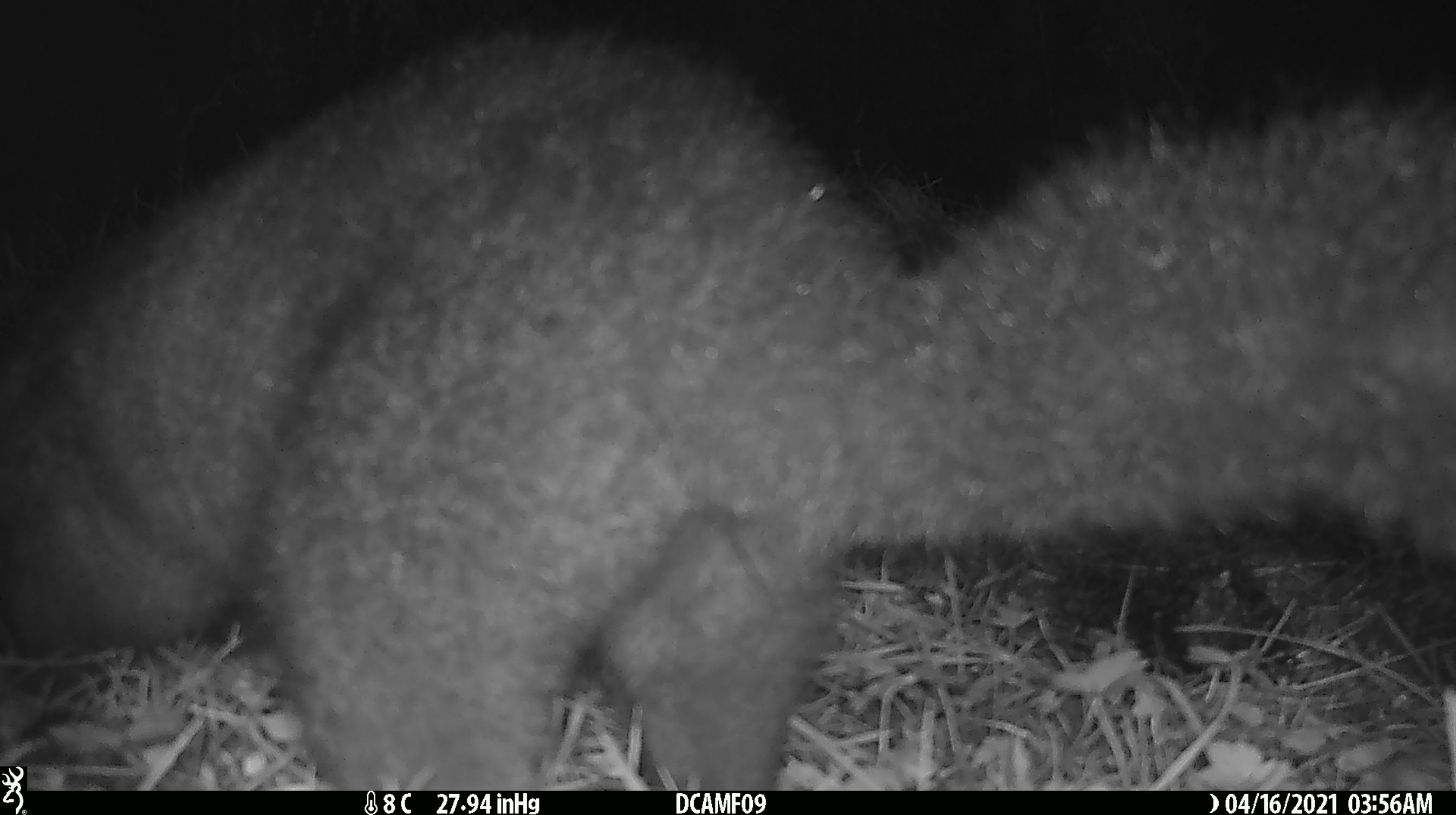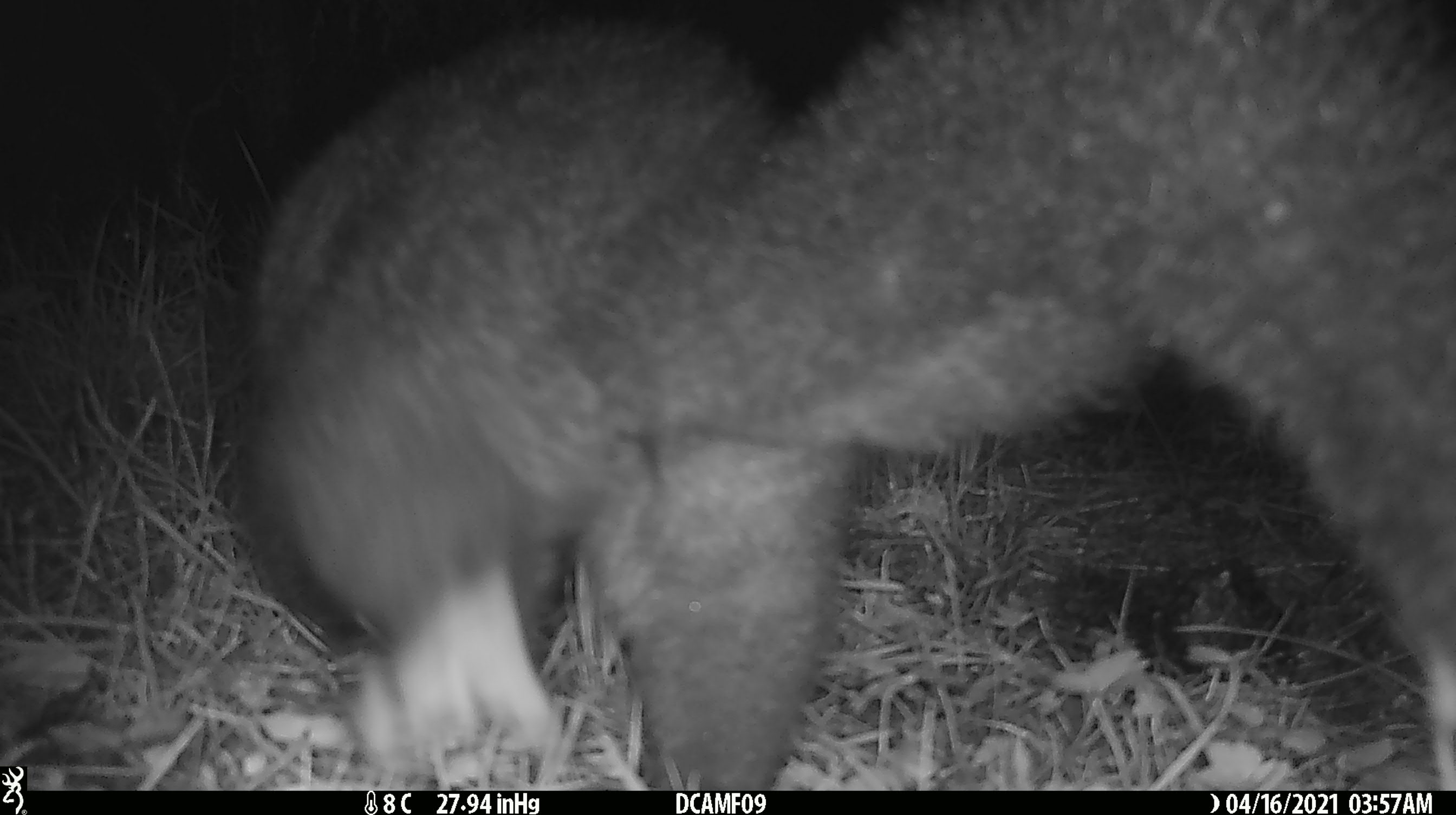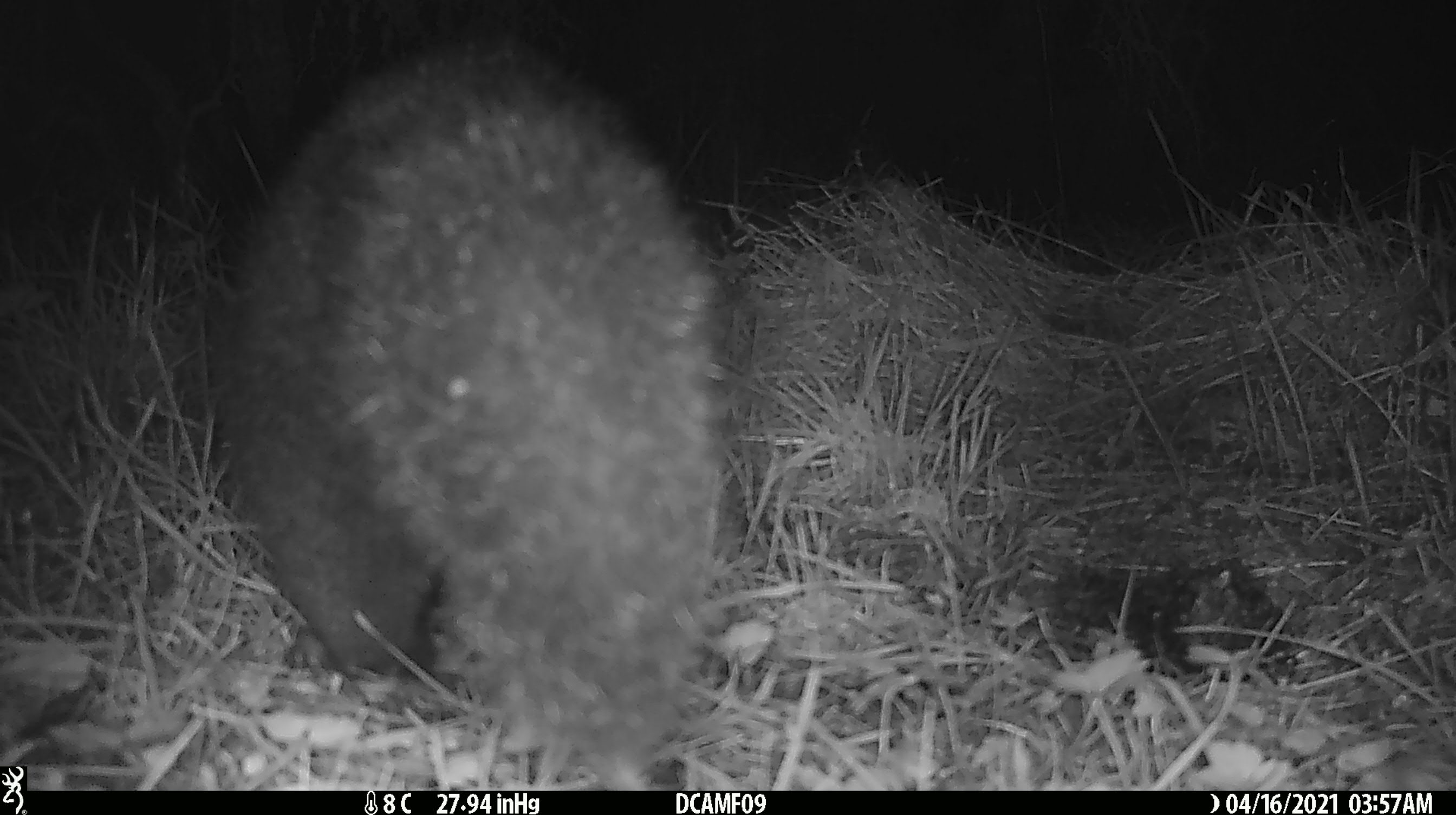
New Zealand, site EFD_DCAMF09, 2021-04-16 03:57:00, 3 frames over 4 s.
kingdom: Animalia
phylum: Chordata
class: Mammalia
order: Diprotodontia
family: Phalangeridae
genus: Trichosurus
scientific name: Trichosurus vulpecula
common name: common brushtail possum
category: possum